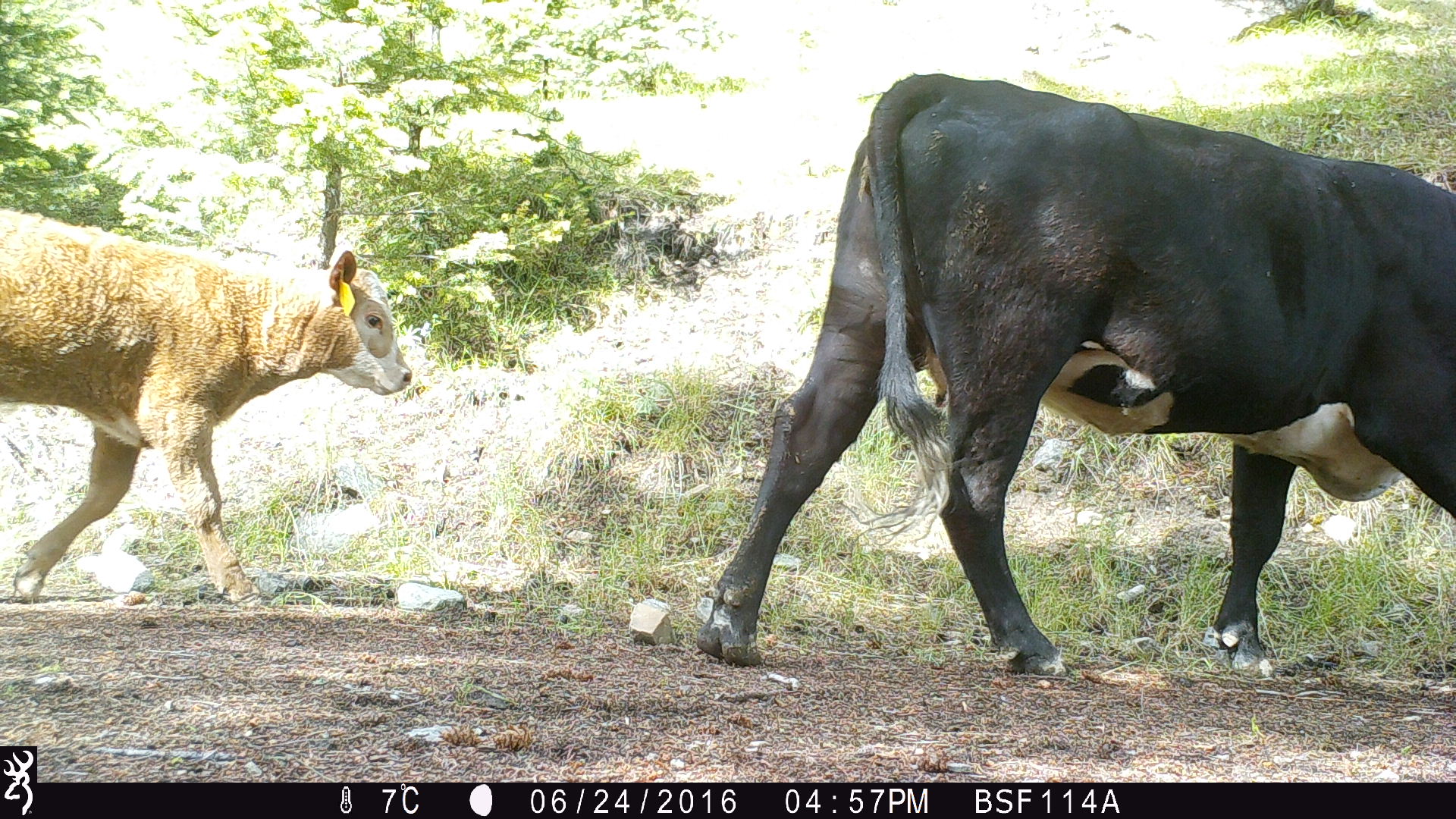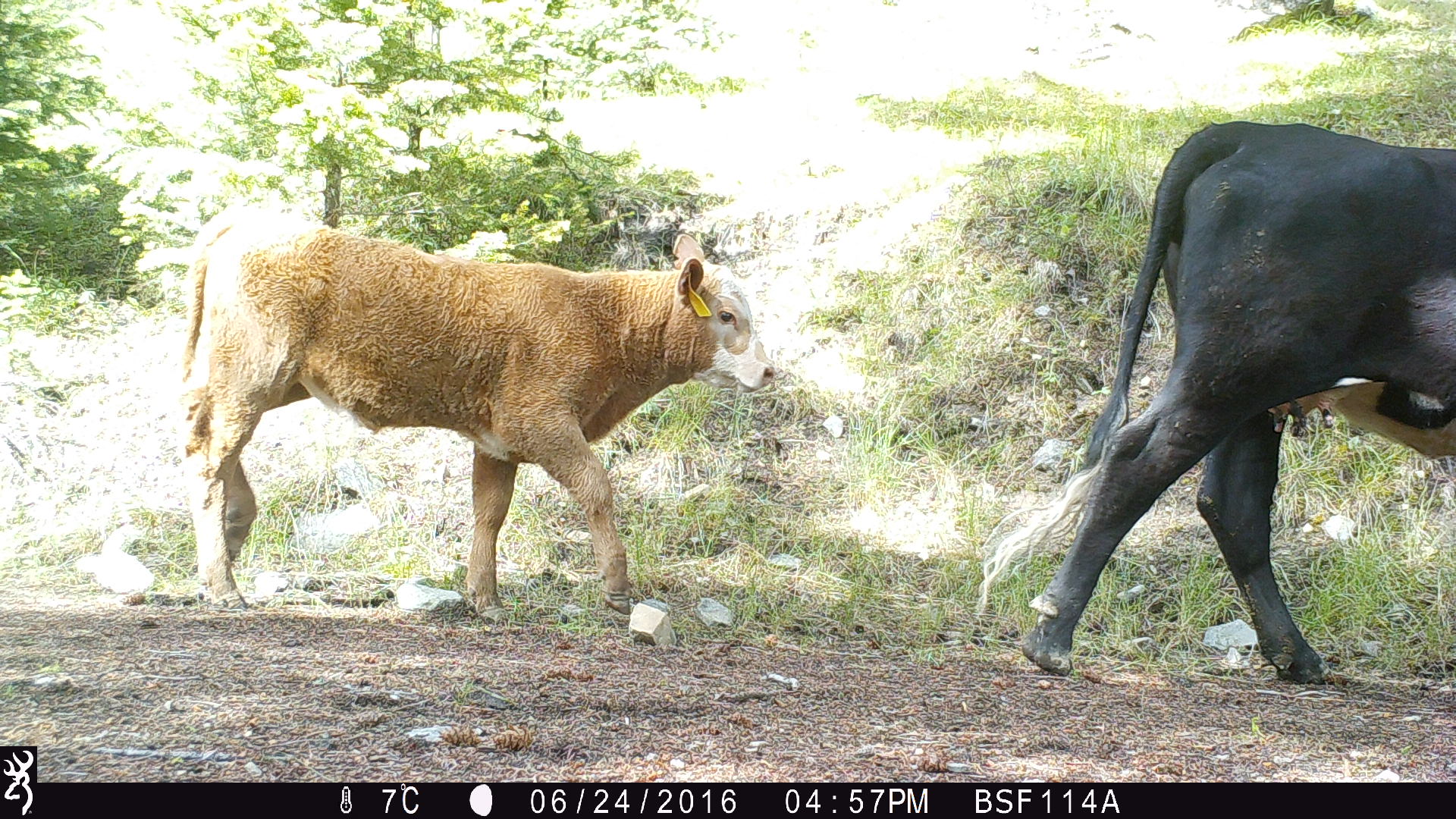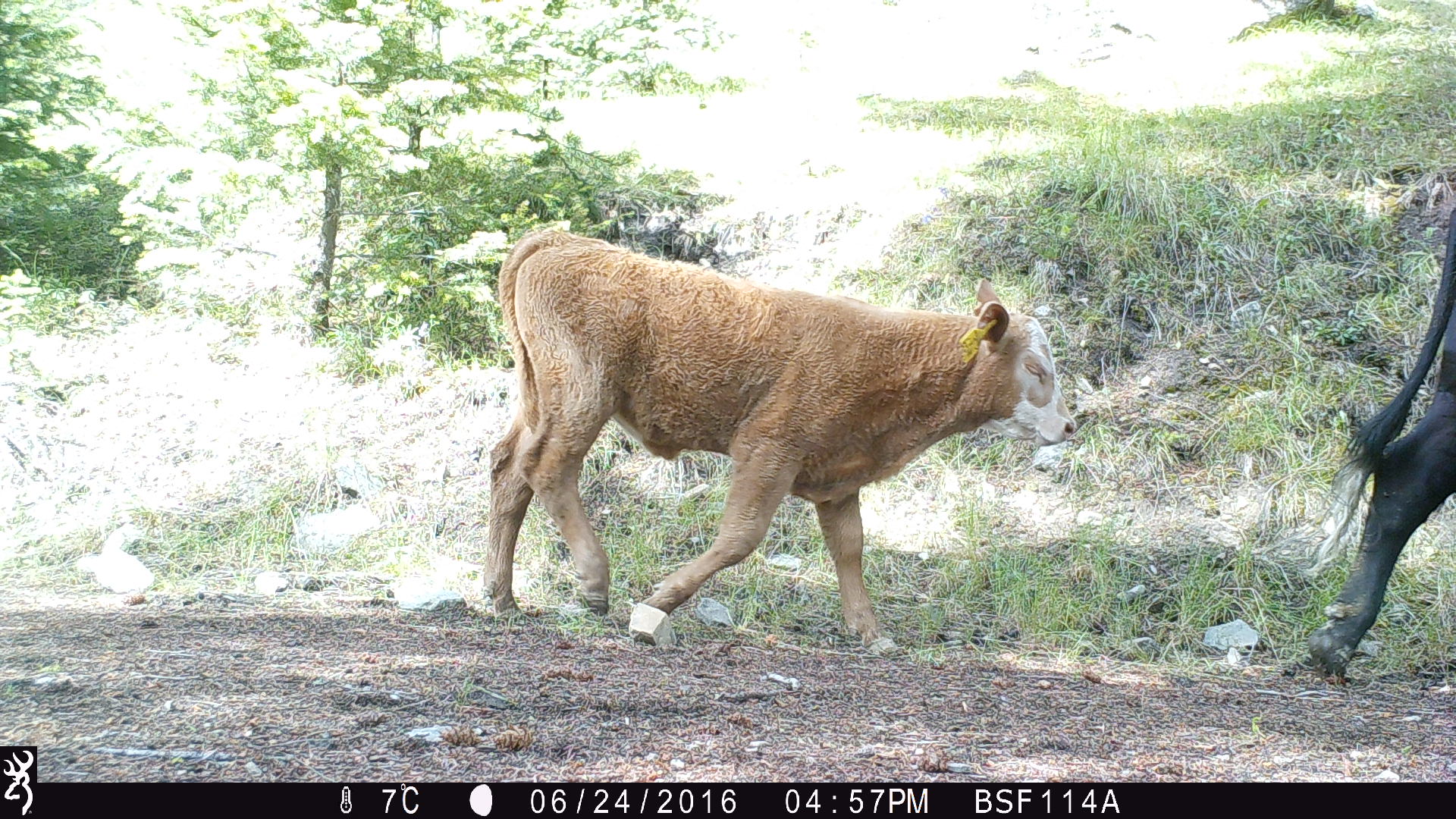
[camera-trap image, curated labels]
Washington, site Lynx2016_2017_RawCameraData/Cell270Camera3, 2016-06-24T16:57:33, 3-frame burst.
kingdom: Animalia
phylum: Chordata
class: Mammalia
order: Artiodactyla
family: Bovidae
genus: Bos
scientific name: Bos taurus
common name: domestic cattle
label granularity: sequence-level